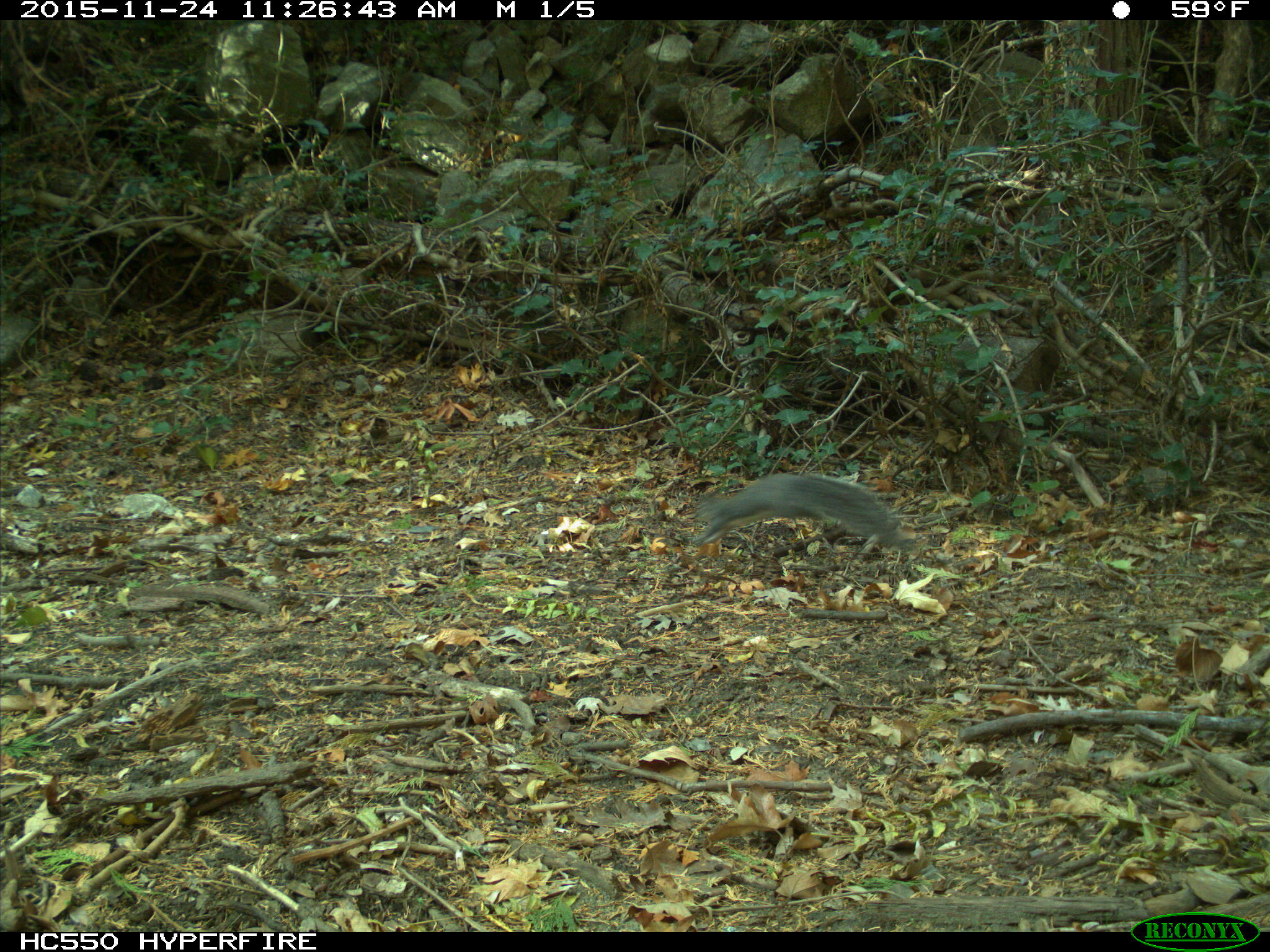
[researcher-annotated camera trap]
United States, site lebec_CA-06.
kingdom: Animalia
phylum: Chordata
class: Mammalia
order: Rodentia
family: Sciuridae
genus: Sciurus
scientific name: Sciurus carolinensis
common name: eastern gray squirrel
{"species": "Sciurus carolinensis (eastern gray squirrel)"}